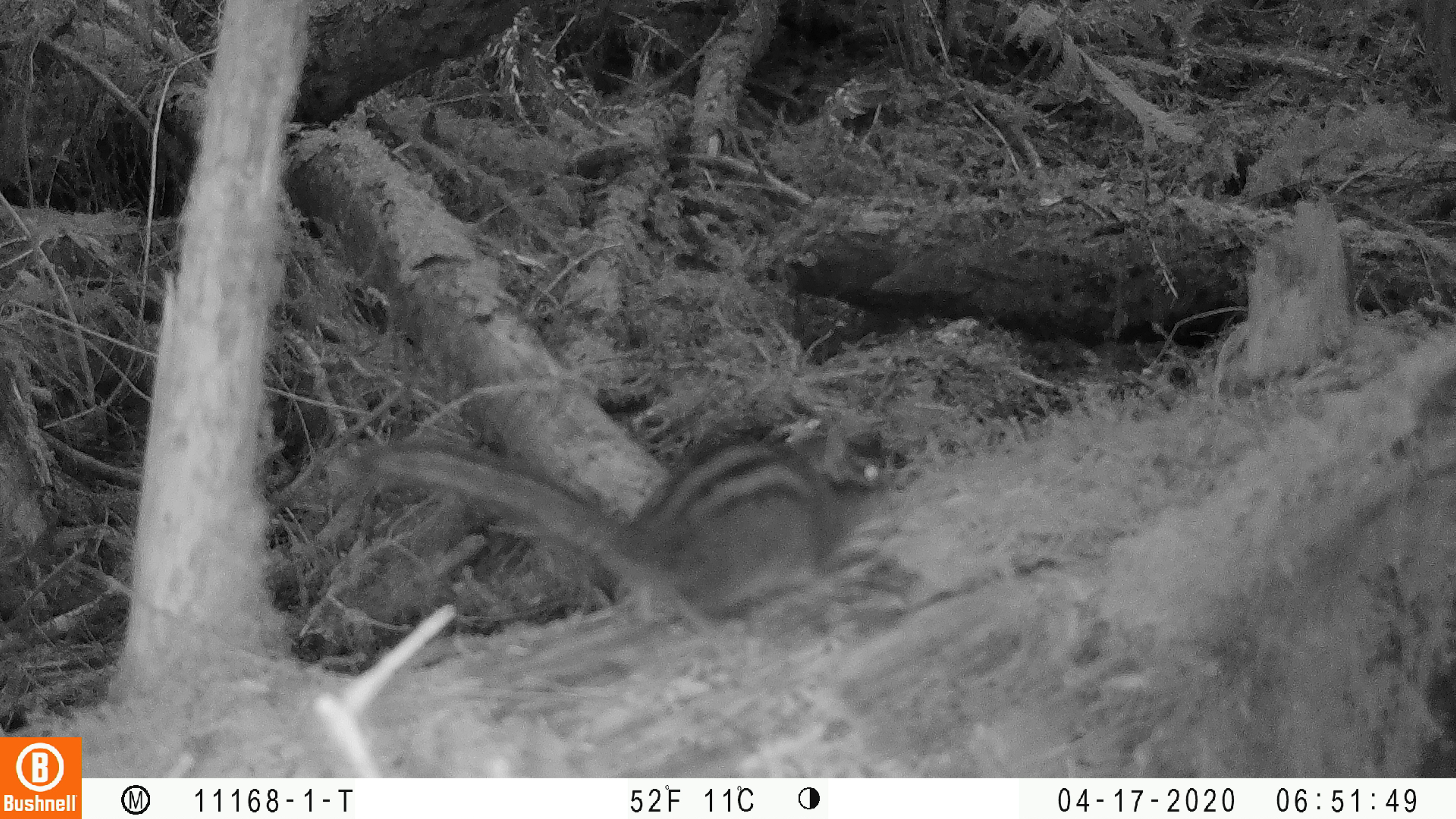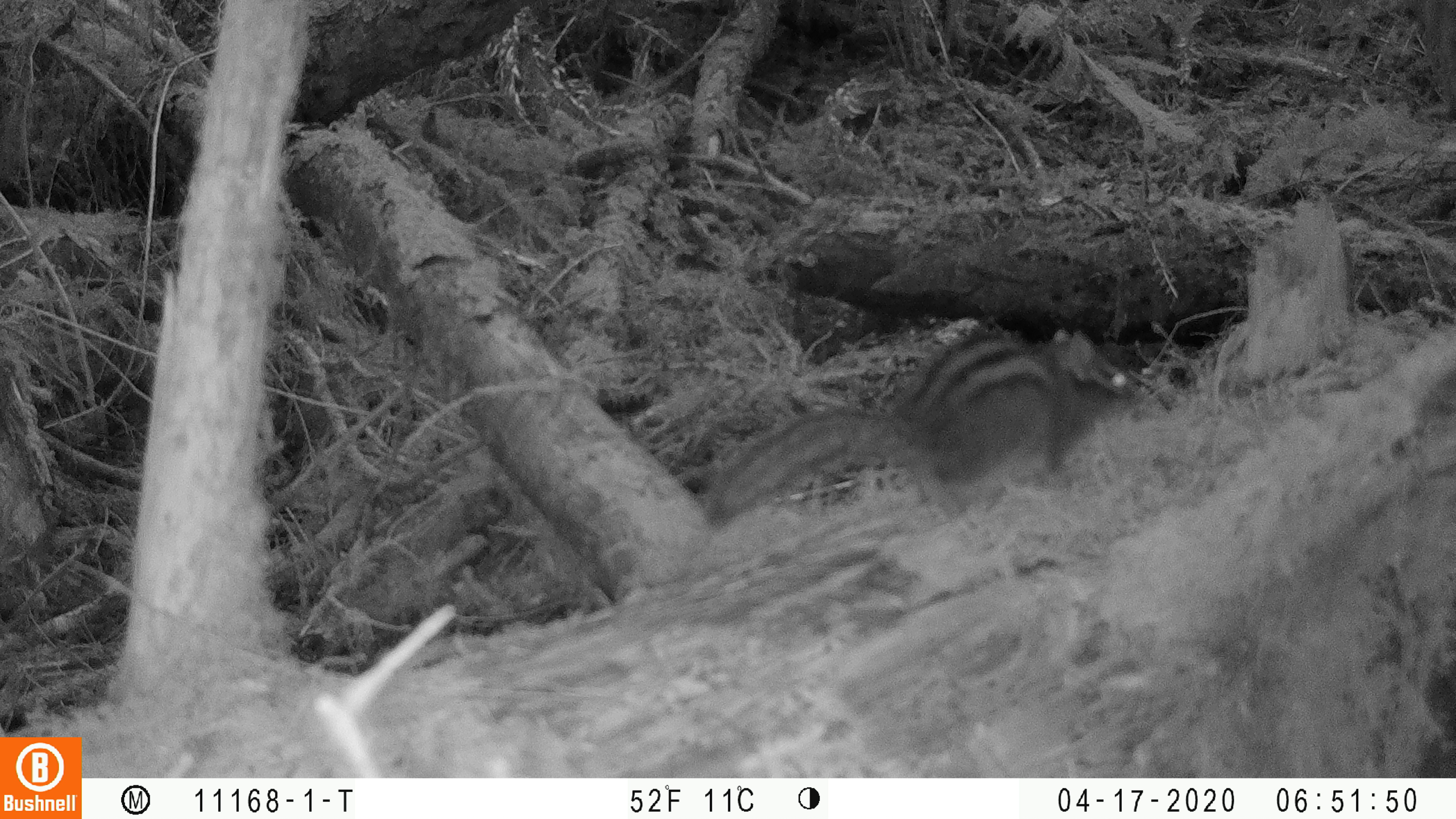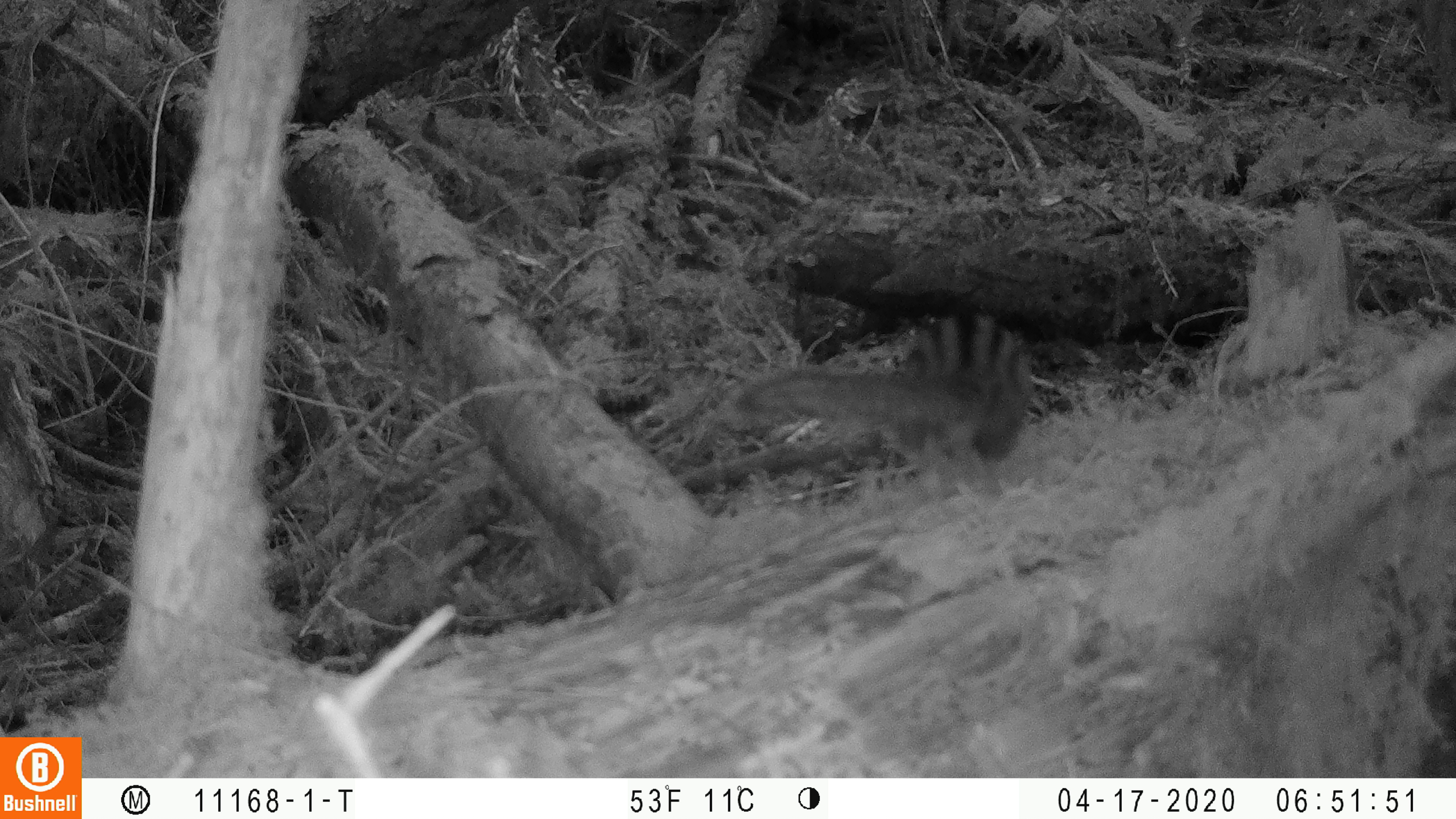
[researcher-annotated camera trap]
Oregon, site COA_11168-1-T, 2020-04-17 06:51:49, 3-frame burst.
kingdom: Animalia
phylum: Chordata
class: Mammalia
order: Rodentia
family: Sciuridae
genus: Neotamias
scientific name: Neotamias townsendii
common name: townsend's chipmunk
Townsend's chipmunk (Neotamias townsendii).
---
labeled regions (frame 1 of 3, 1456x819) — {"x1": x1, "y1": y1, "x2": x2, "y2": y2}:
townsend's chipmunk: {"x1": 351, "y1": 393, "x2": 916, "y2": 641}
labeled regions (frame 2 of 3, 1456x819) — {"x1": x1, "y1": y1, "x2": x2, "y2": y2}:
townsend's chipmunk: {"x1": 698, "y1": 308, "x2": 1151, "y2": 535}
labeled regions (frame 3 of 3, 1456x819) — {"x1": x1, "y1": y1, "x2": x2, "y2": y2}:
townsend's chipmunk: {"x1": 727, "y1": 298, "x2": 1036, "y2": 474}